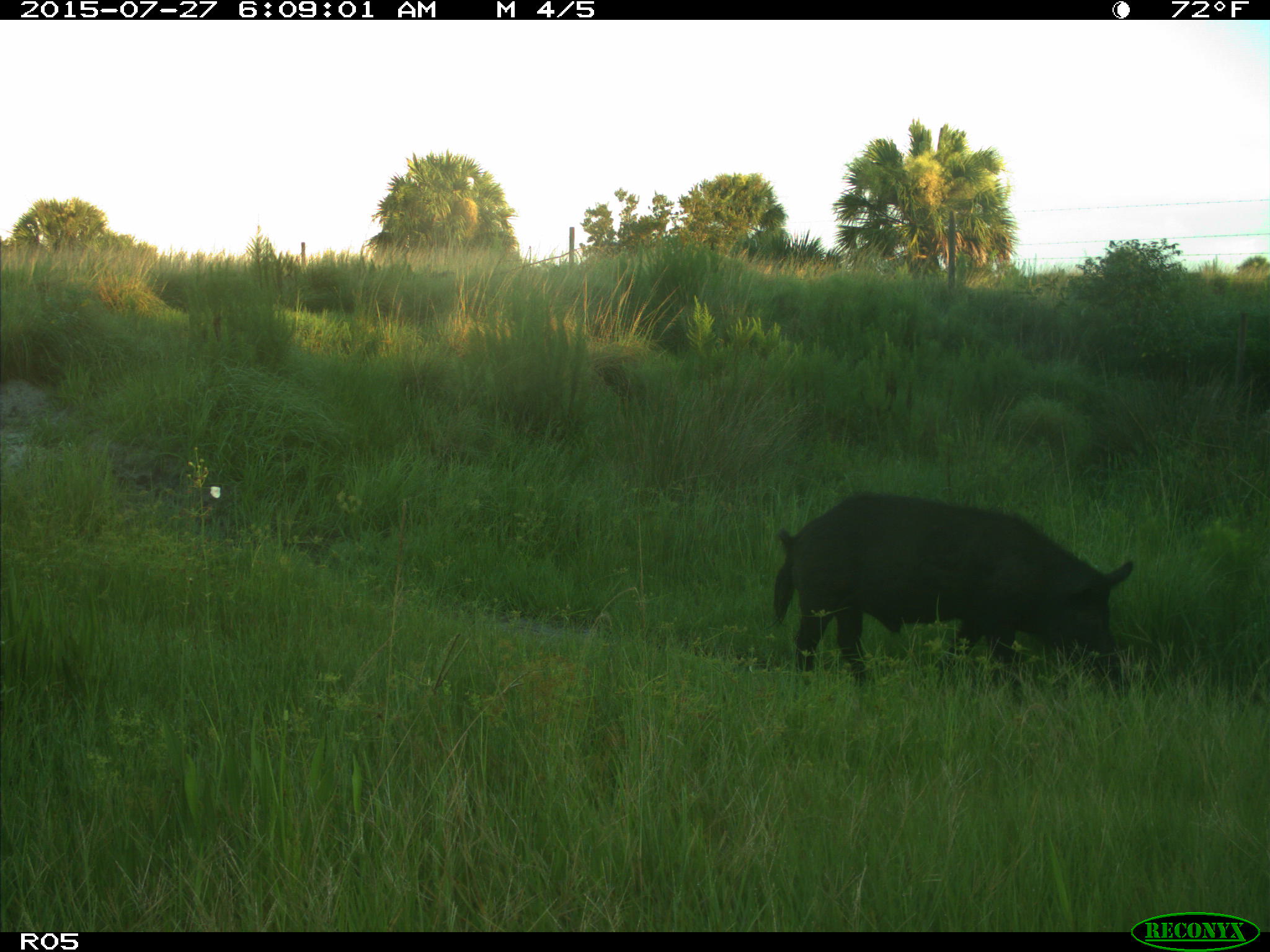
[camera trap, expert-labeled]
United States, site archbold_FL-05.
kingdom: Animalia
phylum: Chordata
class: Mammalia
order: Artiodactyla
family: Suidae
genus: Sus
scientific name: Sus scrofa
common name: wild boar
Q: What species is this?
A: Sus scrofa (wild boar).